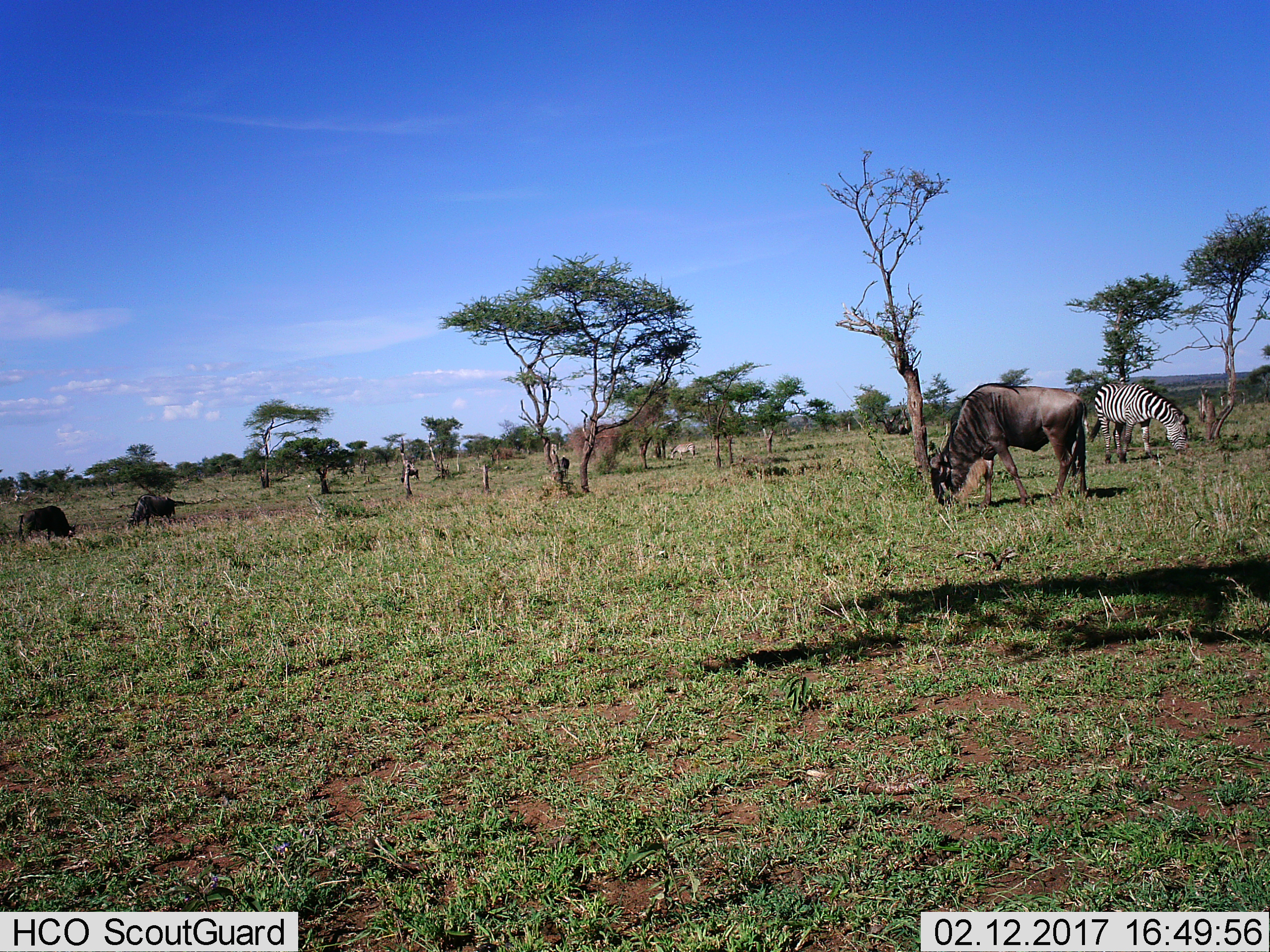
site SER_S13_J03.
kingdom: Animalia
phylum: Chordata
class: Mammalia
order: Artiodactyla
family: Bovidae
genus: Connochaetes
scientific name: Connochaetes taurinus taurinus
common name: blue wildebeest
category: wildebeestblue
Wildebeestblue (blue wildebeest) (Connochaetes taurinus taurinus), count 3. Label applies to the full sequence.